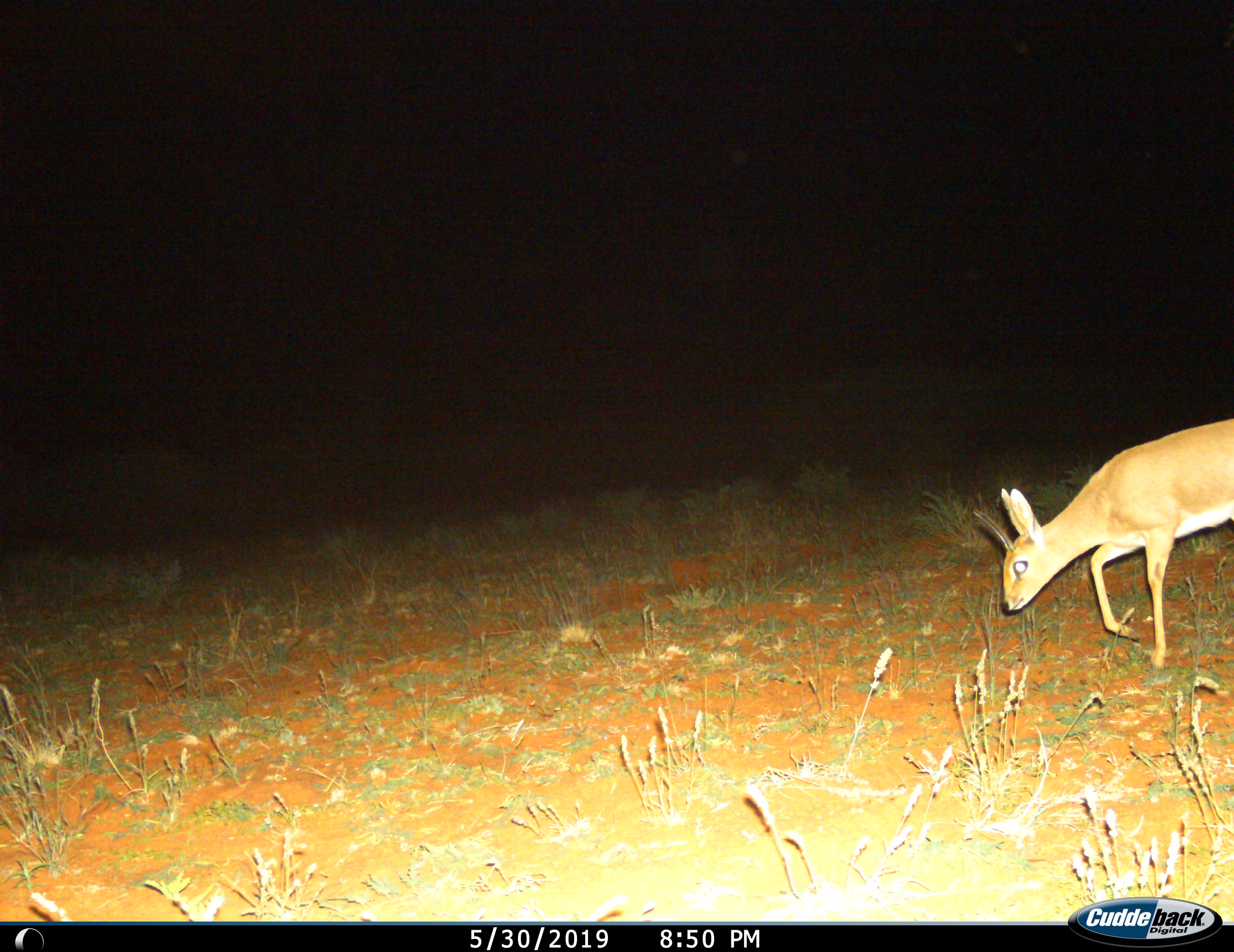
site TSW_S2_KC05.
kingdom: Animalia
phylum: Chordata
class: Mammalia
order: Artiodactyla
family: Bovidae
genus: Raphicerus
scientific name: Raphicerus campestris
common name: steenbok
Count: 1.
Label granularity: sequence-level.